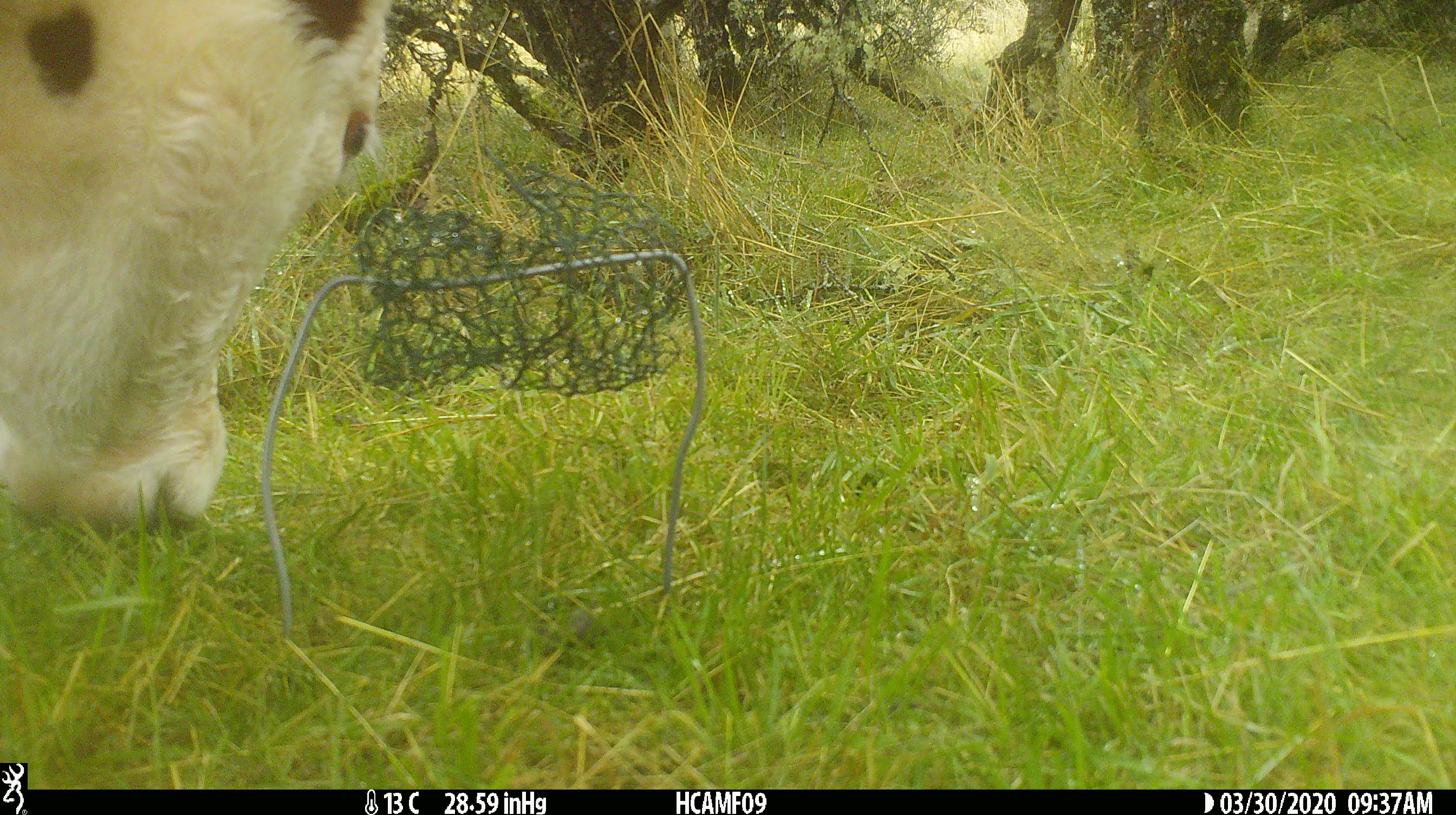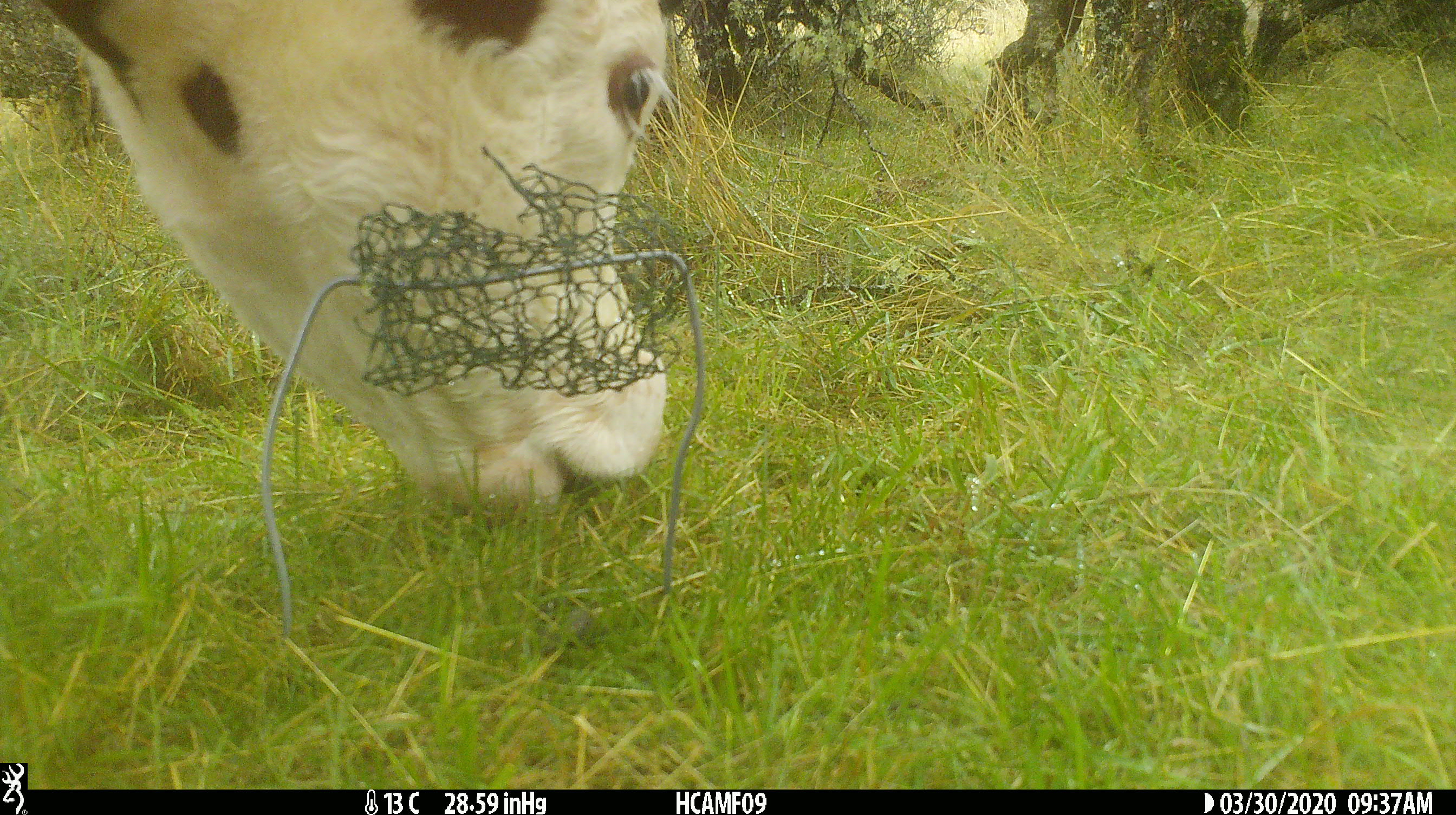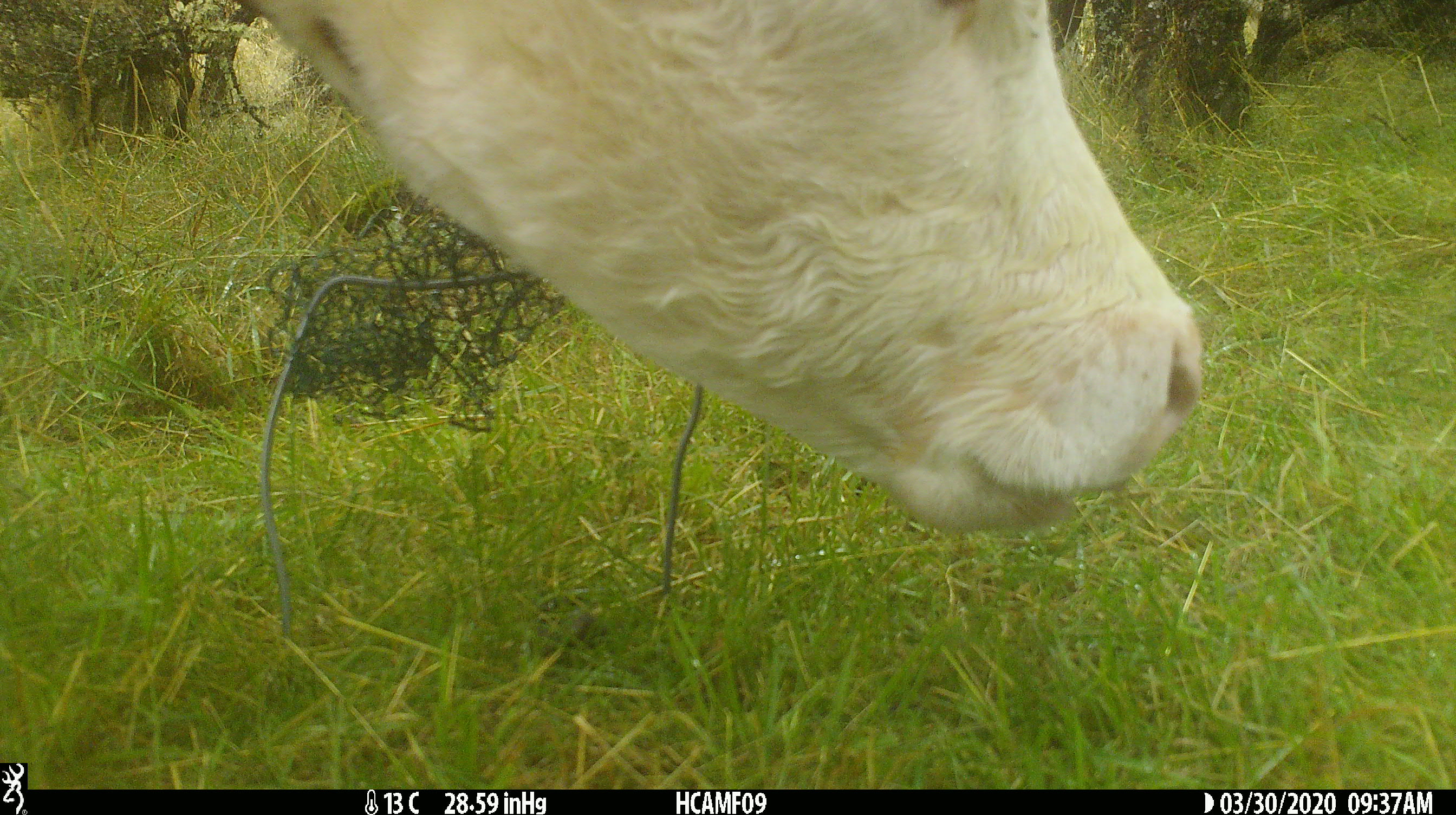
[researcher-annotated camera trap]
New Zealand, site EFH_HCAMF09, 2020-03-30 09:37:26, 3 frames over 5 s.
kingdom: Animalia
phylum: Chordata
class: Mammalia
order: Artiodactyla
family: Bovidae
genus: Bos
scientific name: Bos taurus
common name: domestic cow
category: cow